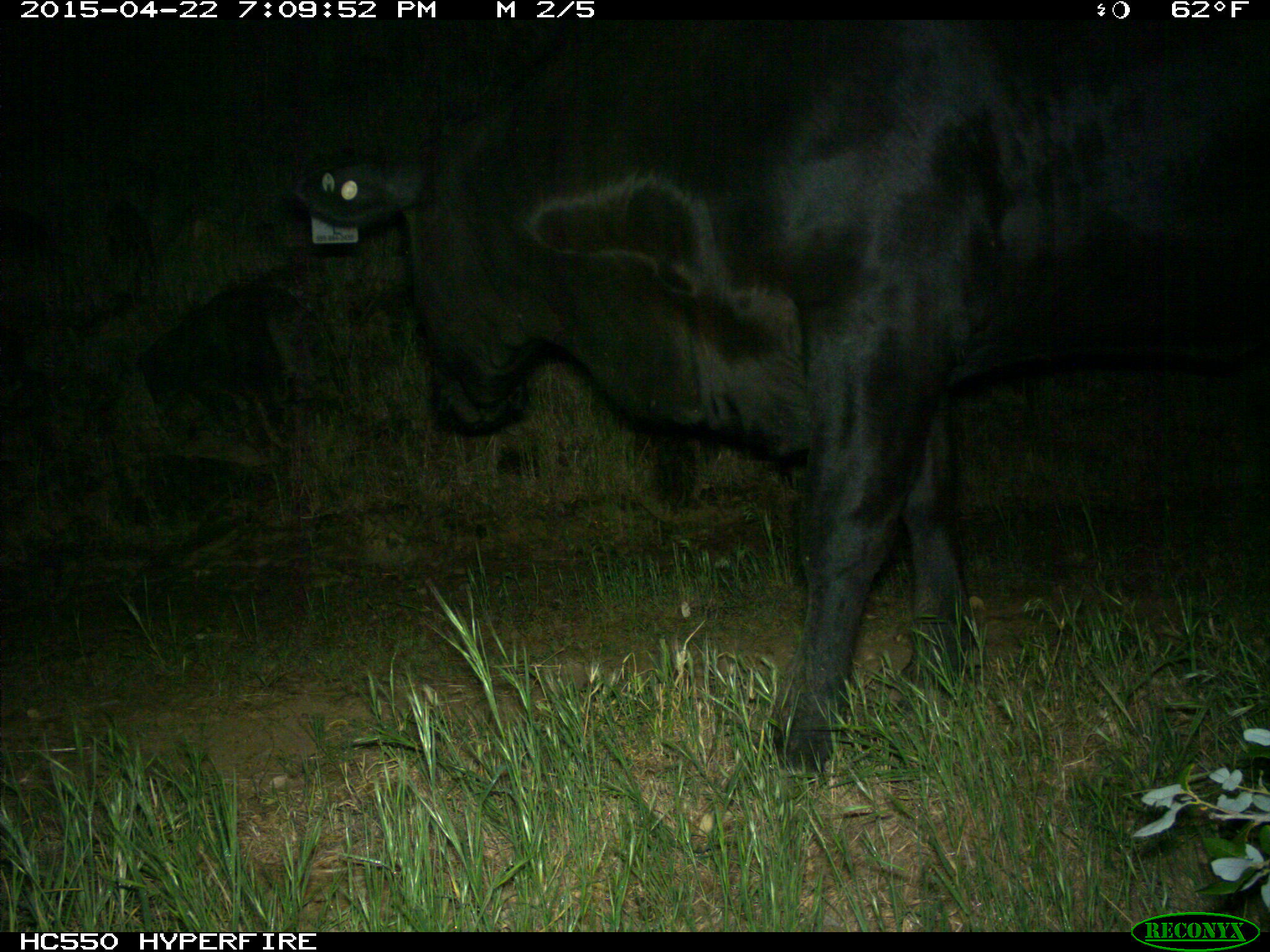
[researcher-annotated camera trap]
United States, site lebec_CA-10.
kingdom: Animalia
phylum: Chordata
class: Mammalia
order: Artiodactyla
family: Bovidae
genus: Bos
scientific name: Bos taurus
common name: domestic cow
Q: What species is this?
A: Bos taurus (domestic cow).